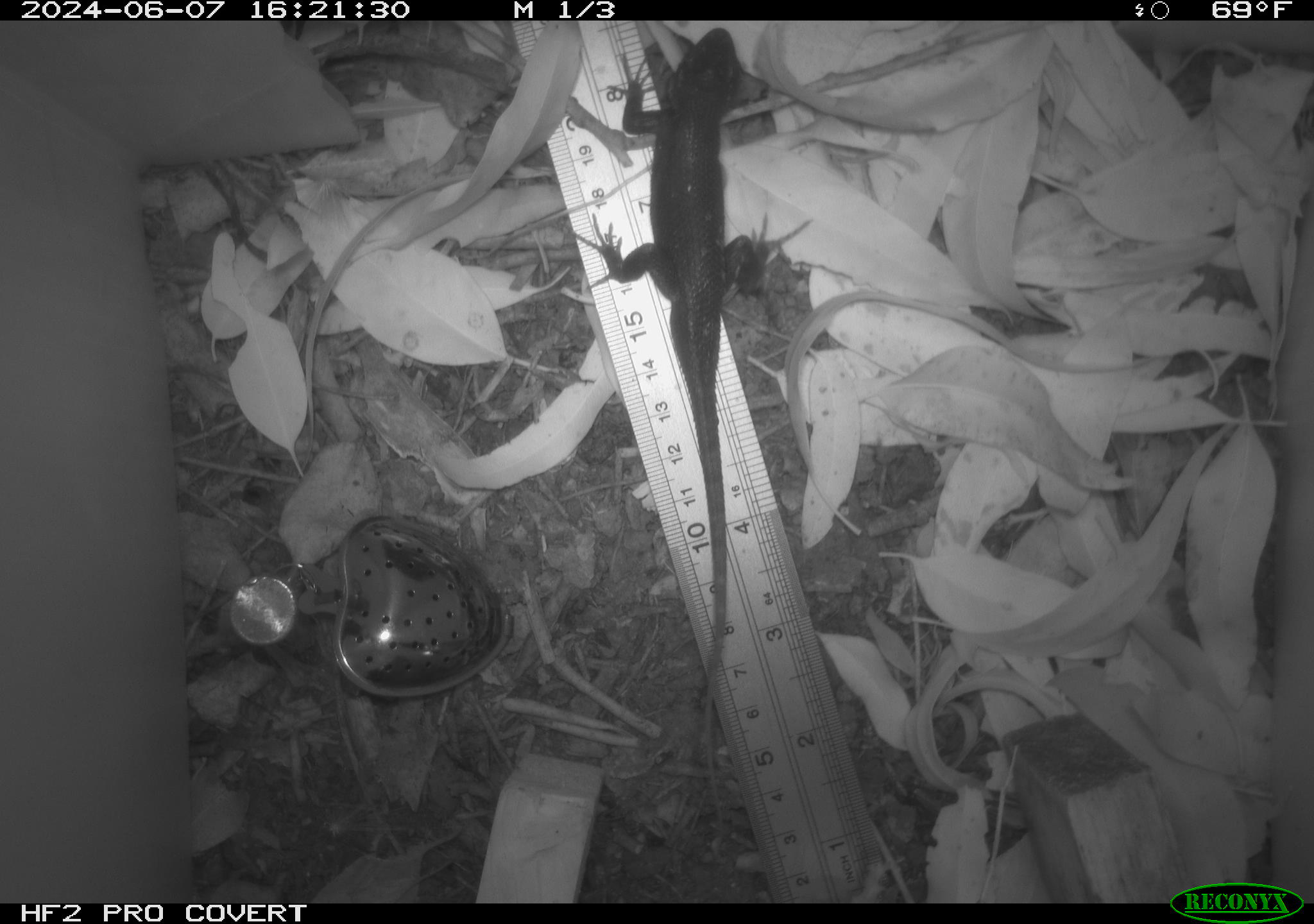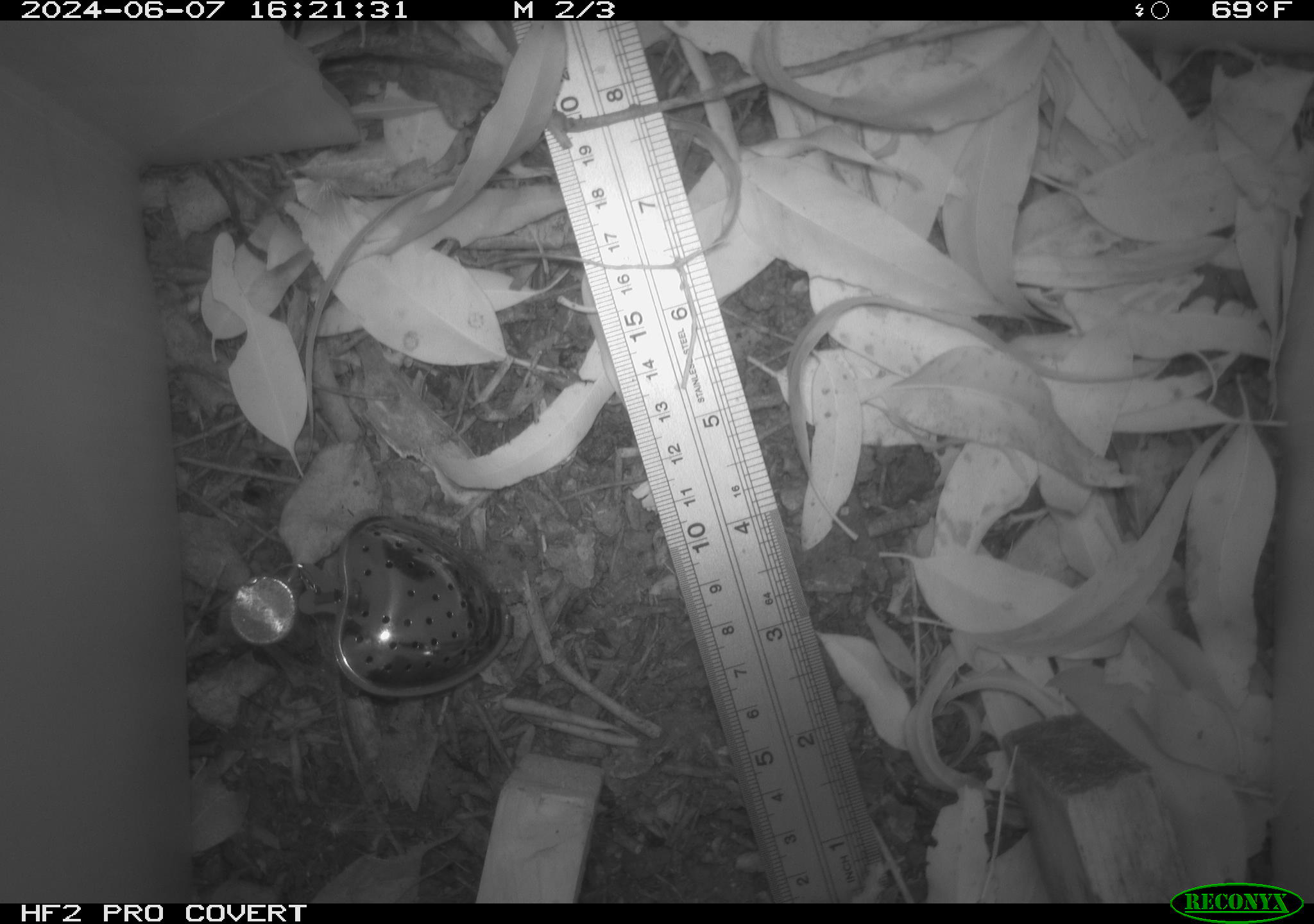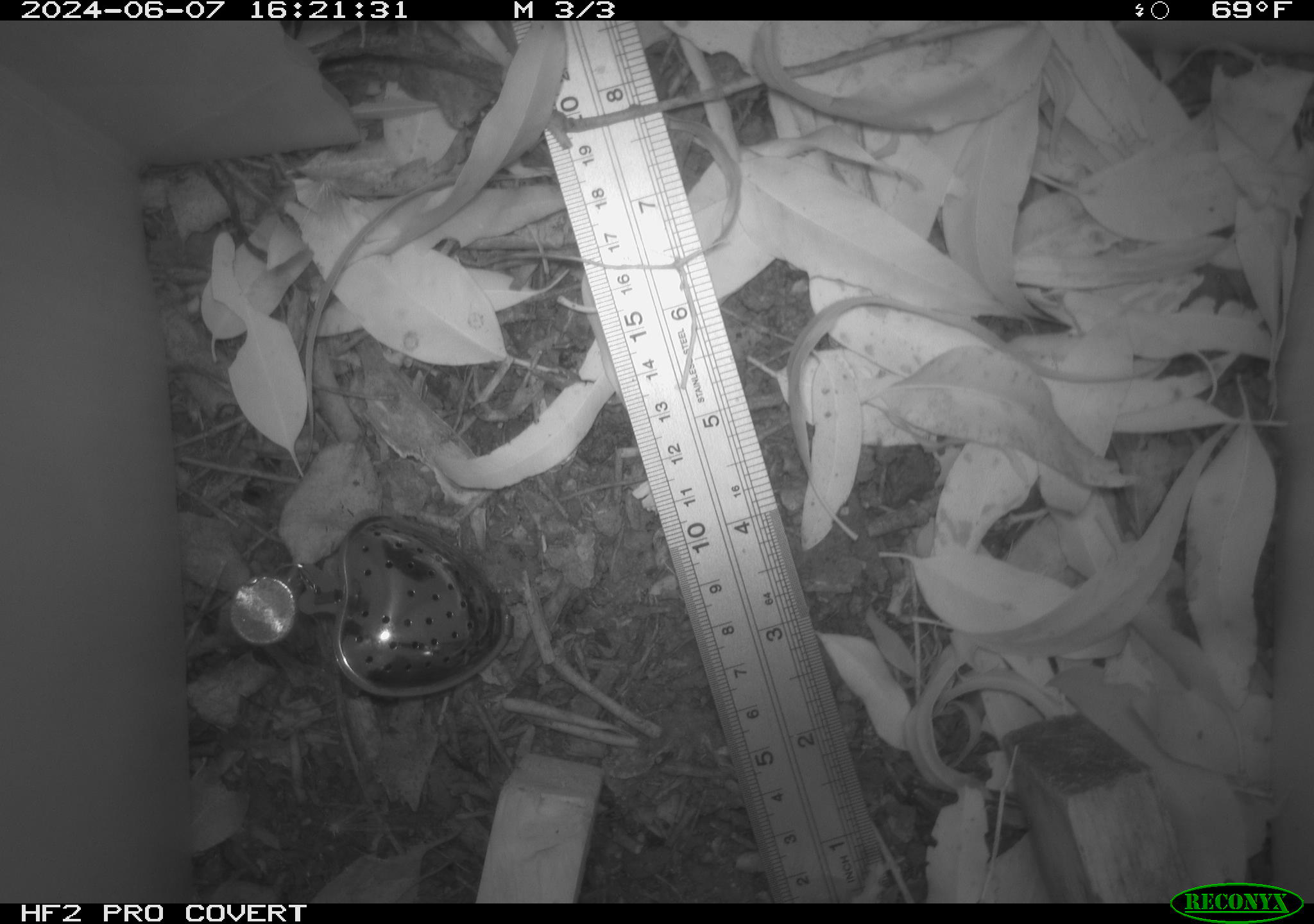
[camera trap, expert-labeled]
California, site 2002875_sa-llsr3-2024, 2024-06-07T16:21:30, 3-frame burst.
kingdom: Animalia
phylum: Chordata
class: Reptilia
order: Squamata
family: Phrynosomatidae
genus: Sceloporus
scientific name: Sceloporus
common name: spiny lizards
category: sceloporus species